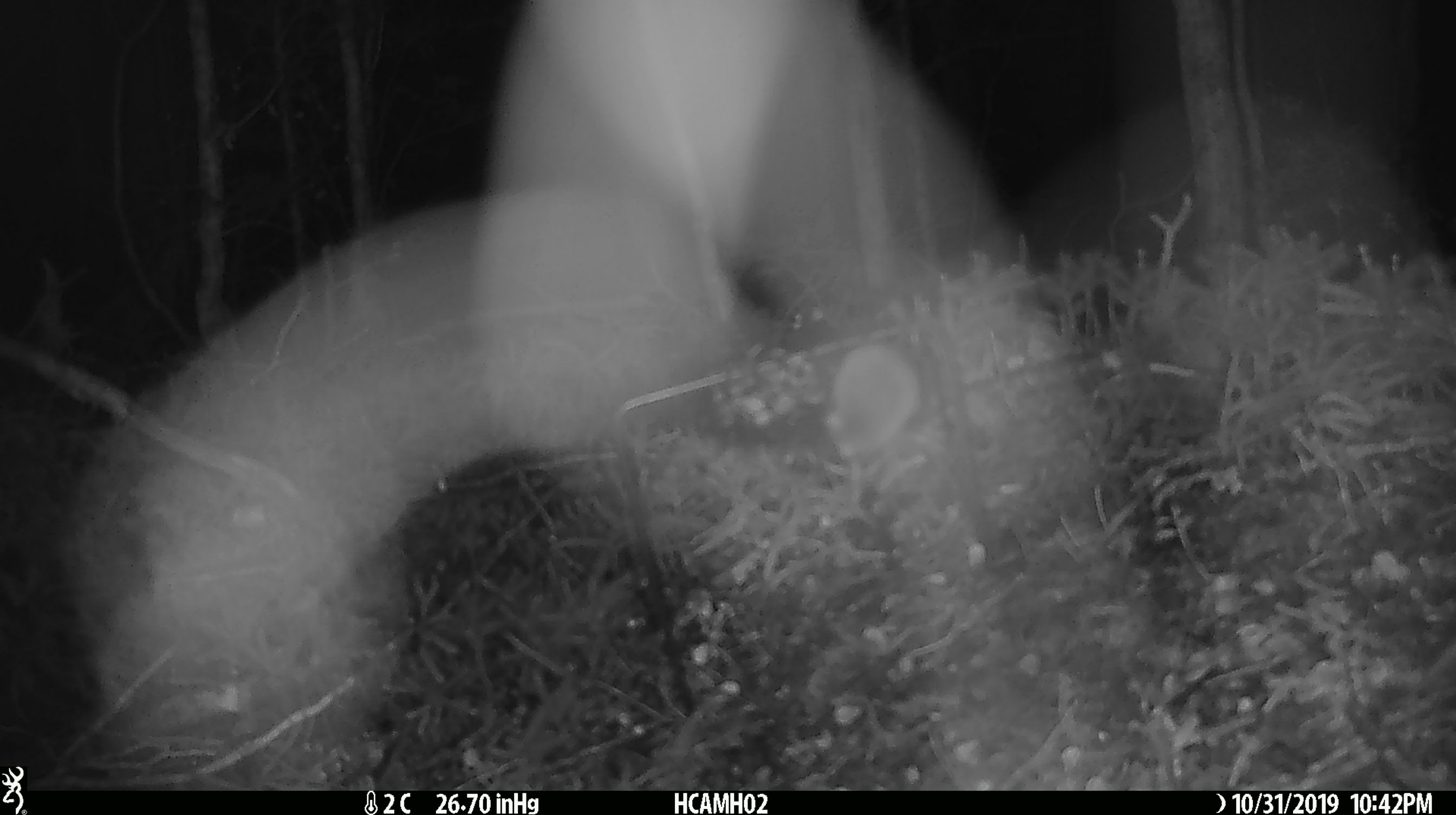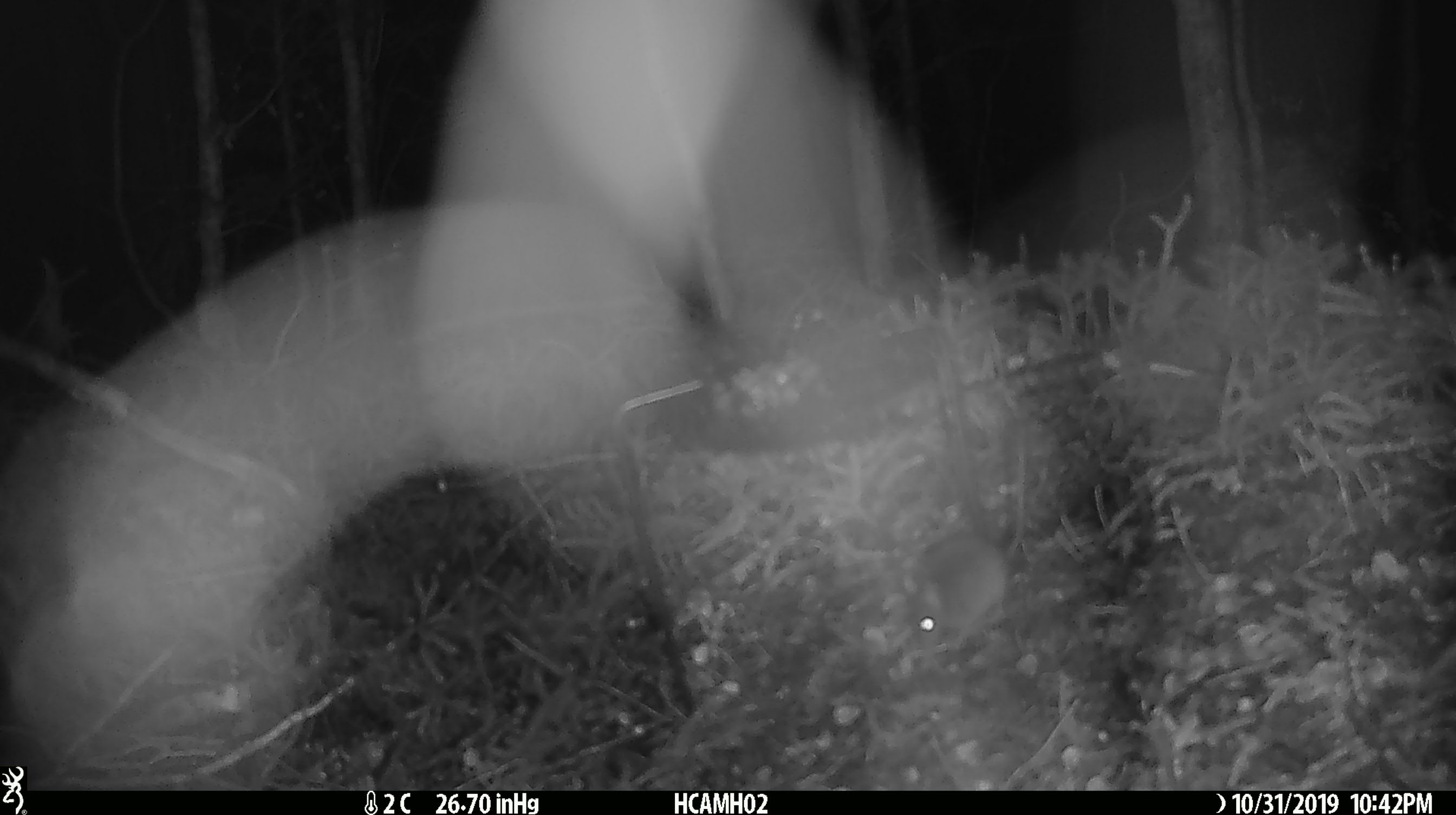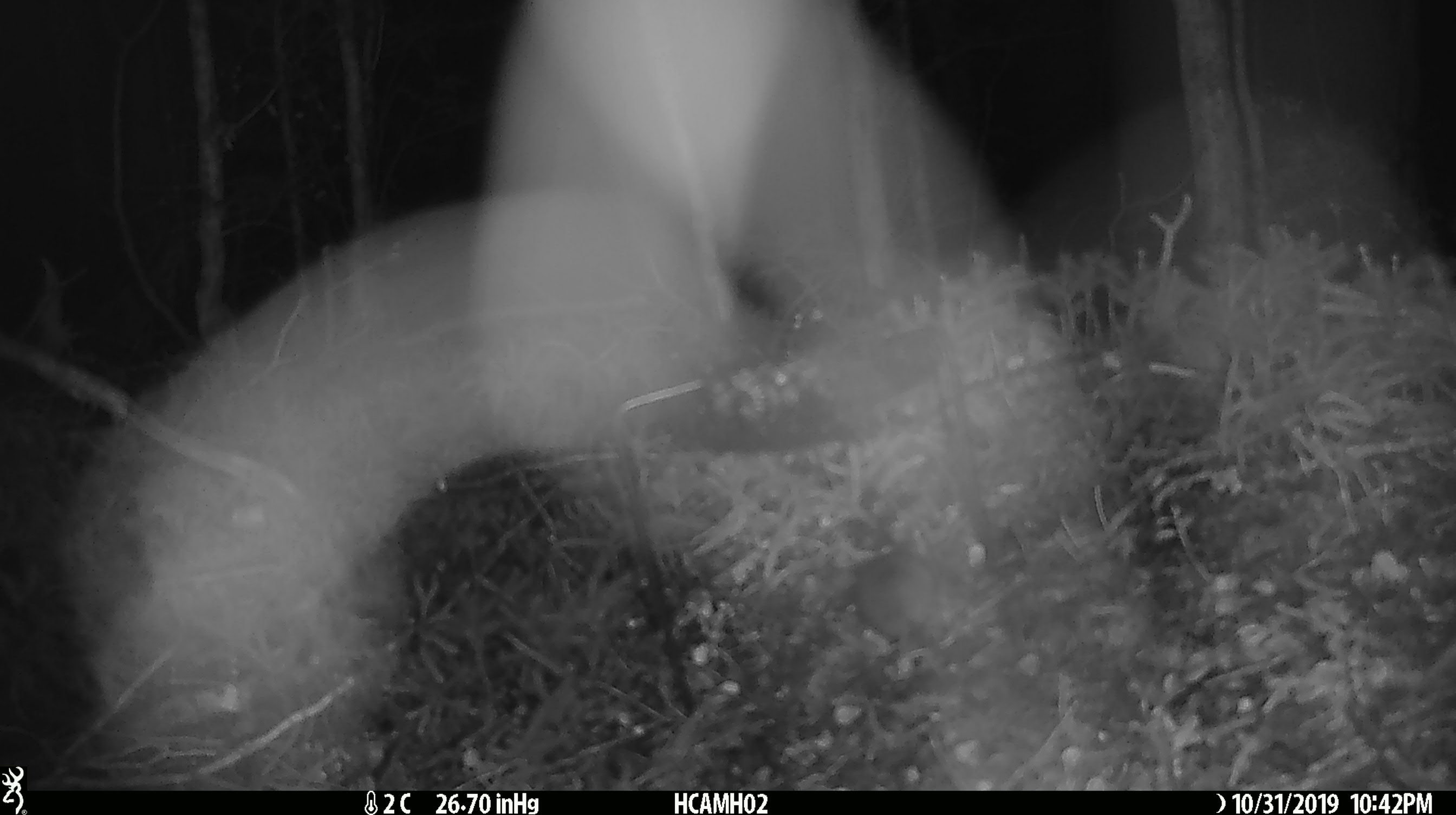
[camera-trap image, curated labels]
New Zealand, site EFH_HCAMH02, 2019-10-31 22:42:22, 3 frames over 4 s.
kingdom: Animalia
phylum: Chordata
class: Mammalia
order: Rodentia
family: Muridae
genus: Mus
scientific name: Mus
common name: mouse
Mouse (Mus).